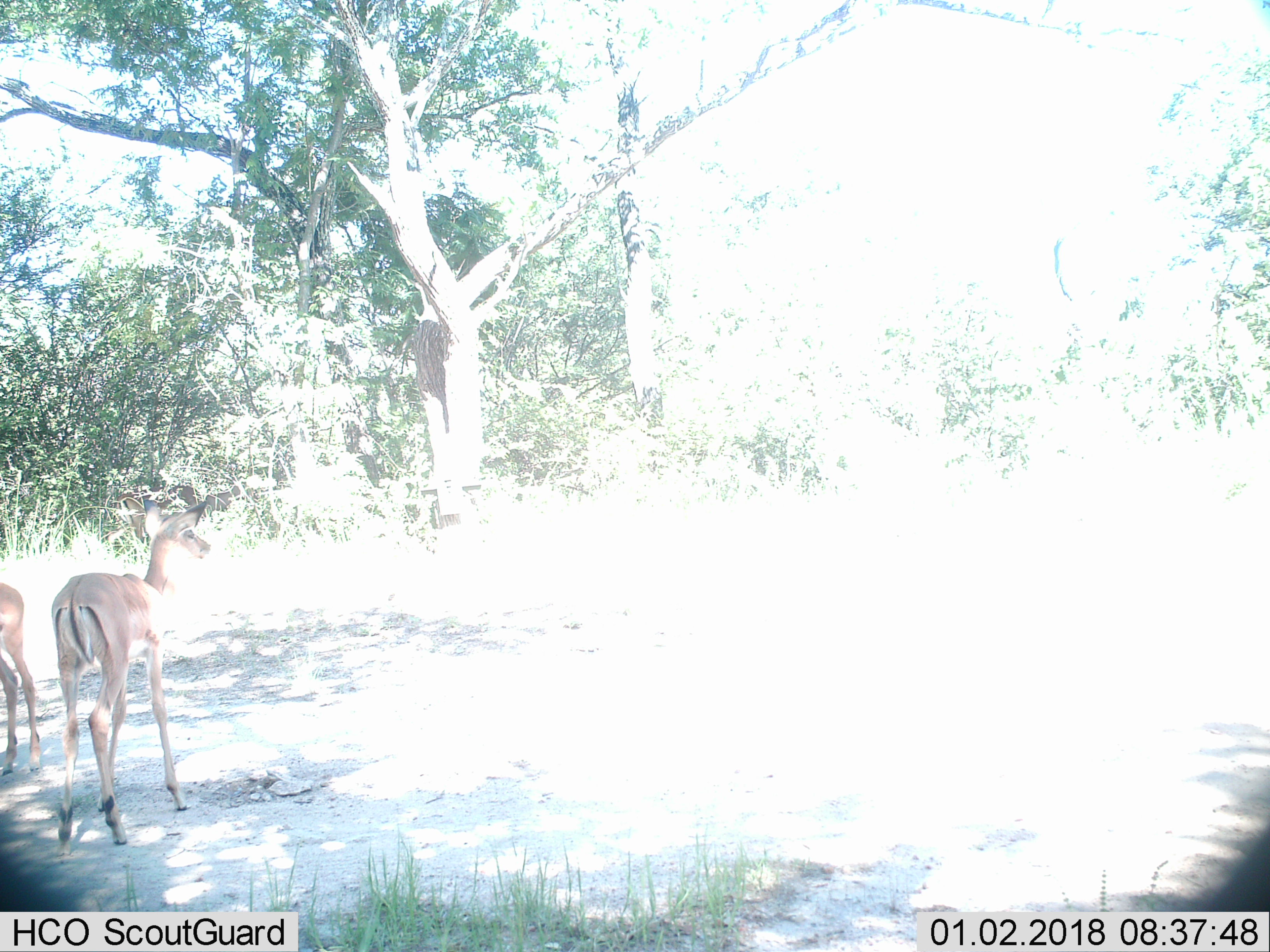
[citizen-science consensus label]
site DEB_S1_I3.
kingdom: Animalia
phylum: Chordata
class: Mammalia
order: Artiodactyla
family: Bovidae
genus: Aepyceros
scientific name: Aepyceros melampus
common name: impala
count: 2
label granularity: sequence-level